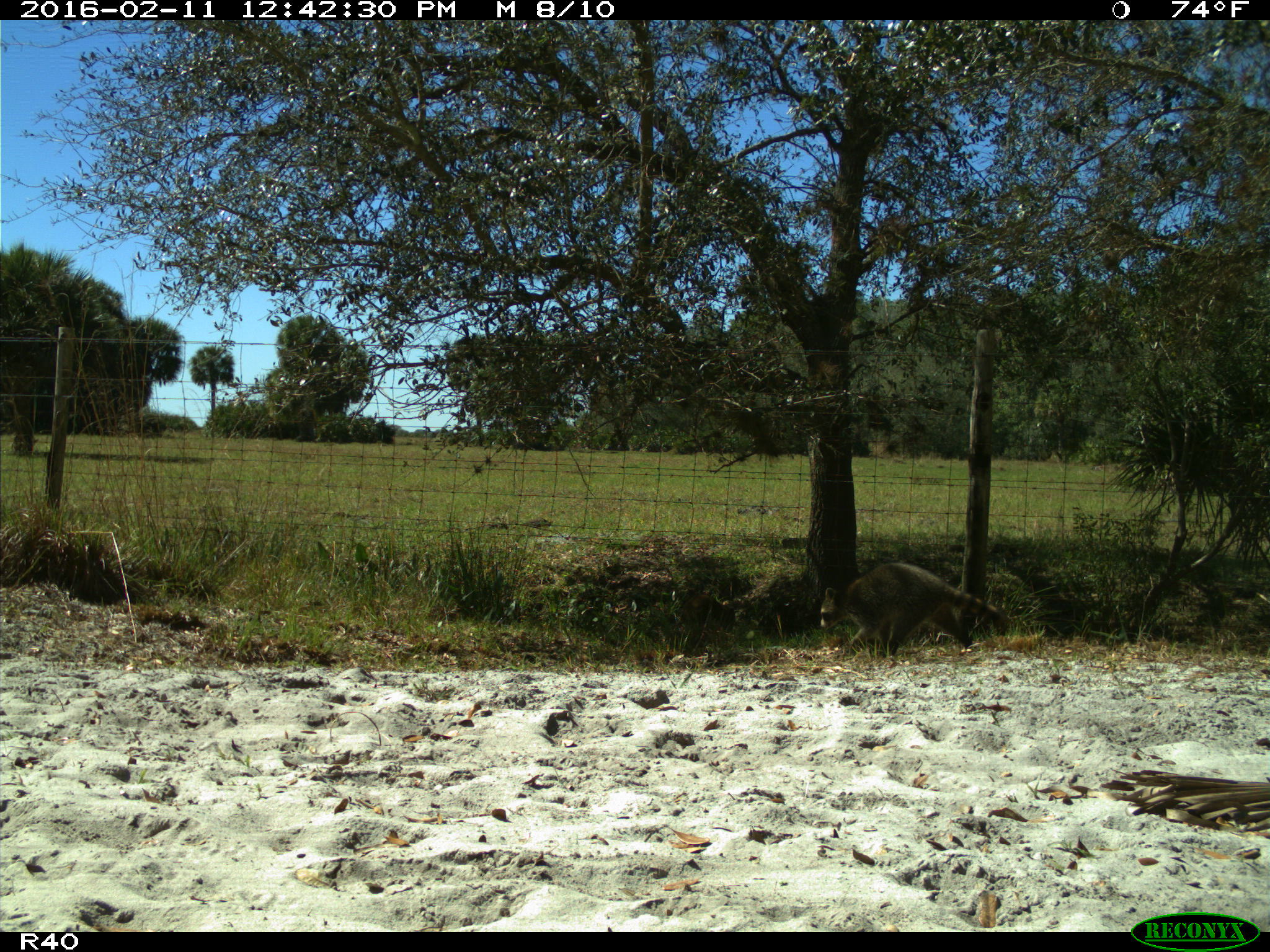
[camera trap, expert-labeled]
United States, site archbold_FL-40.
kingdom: Animalia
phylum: Chordata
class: Mammalia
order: Carnivora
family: Procyonidae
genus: Procyon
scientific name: Procyon lotor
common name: common raccoon